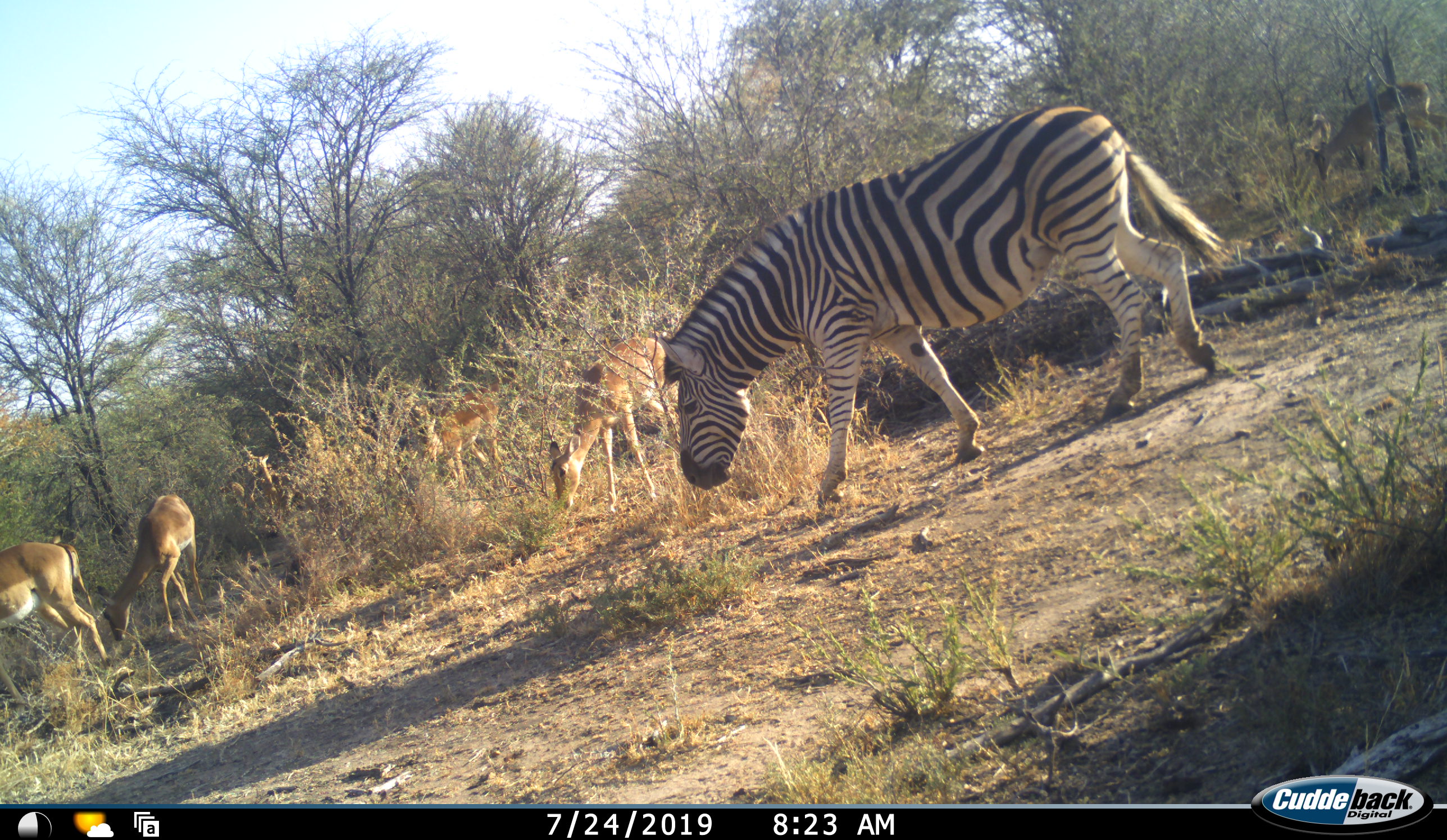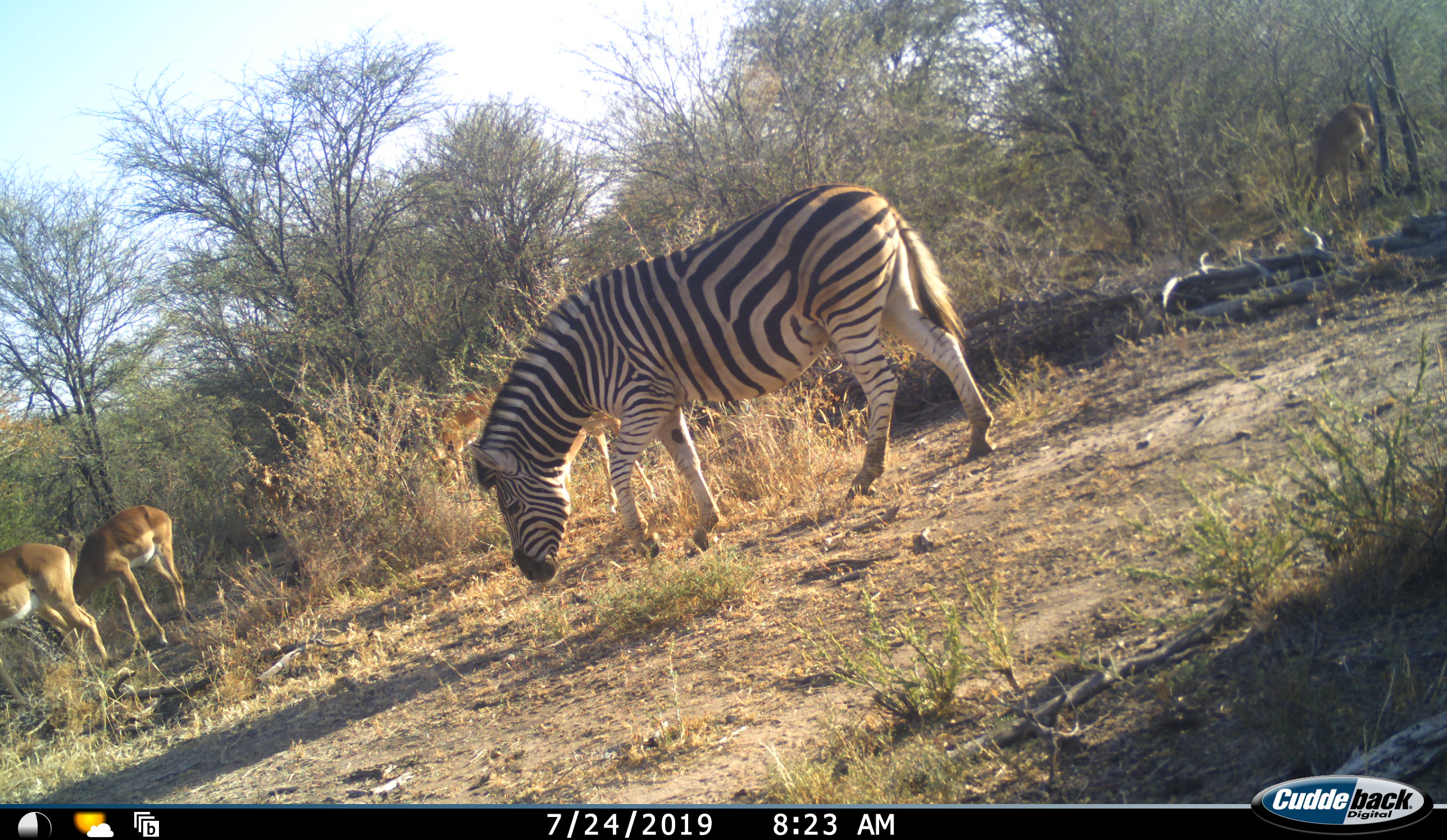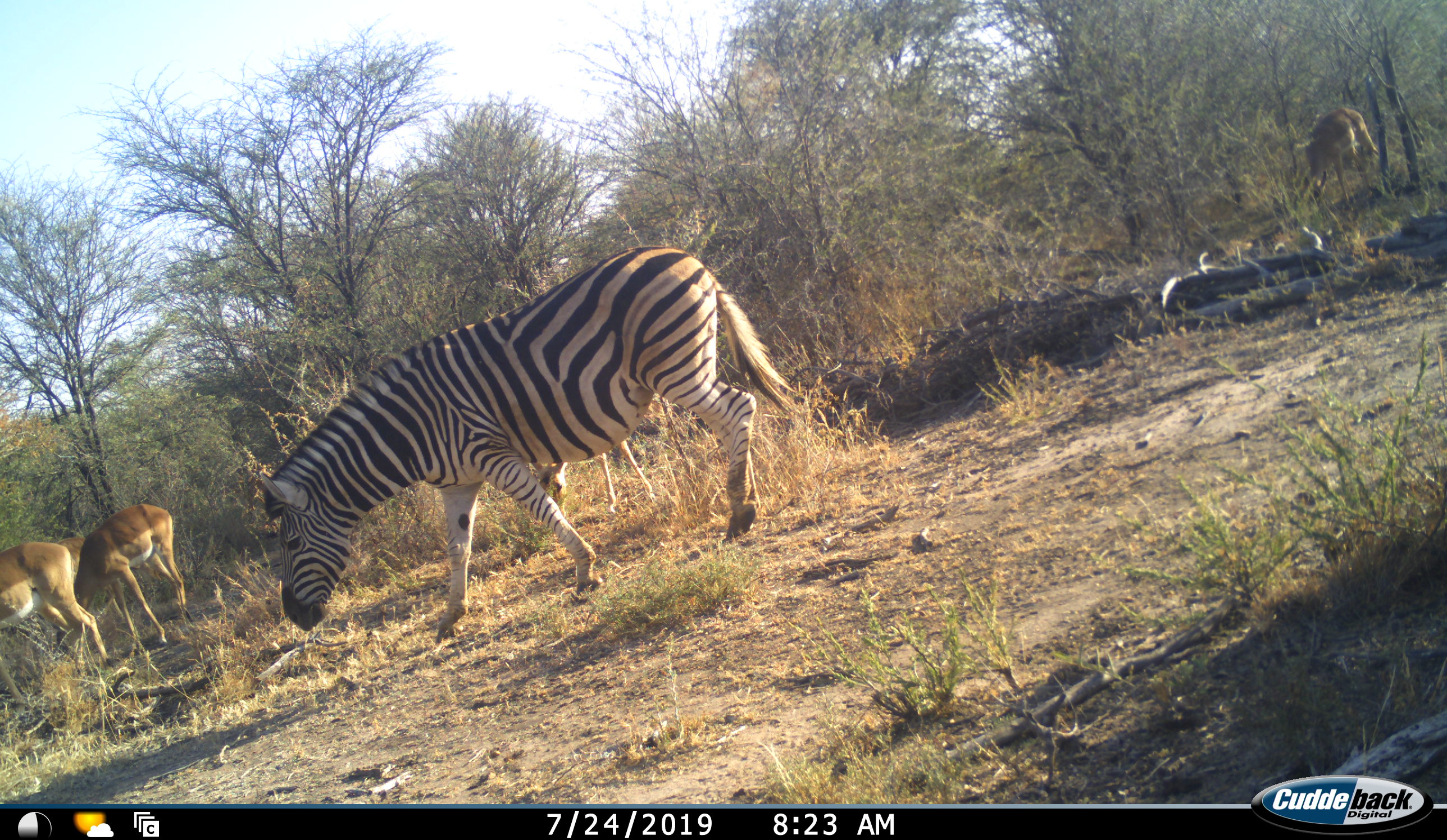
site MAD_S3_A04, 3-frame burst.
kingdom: Animalia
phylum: Chordata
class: Mammalia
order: Artiodactyla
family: Bovidae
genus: Aepyceros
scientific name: Aepyceros melampus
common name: impala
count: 5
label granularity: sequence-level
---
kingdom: Animalia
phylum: Chordata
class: Mammalia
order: Perissodactyla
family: Equidae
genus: Equus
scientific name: Equus quagga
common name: plains zebra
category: zebraplains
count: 1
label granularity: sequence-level